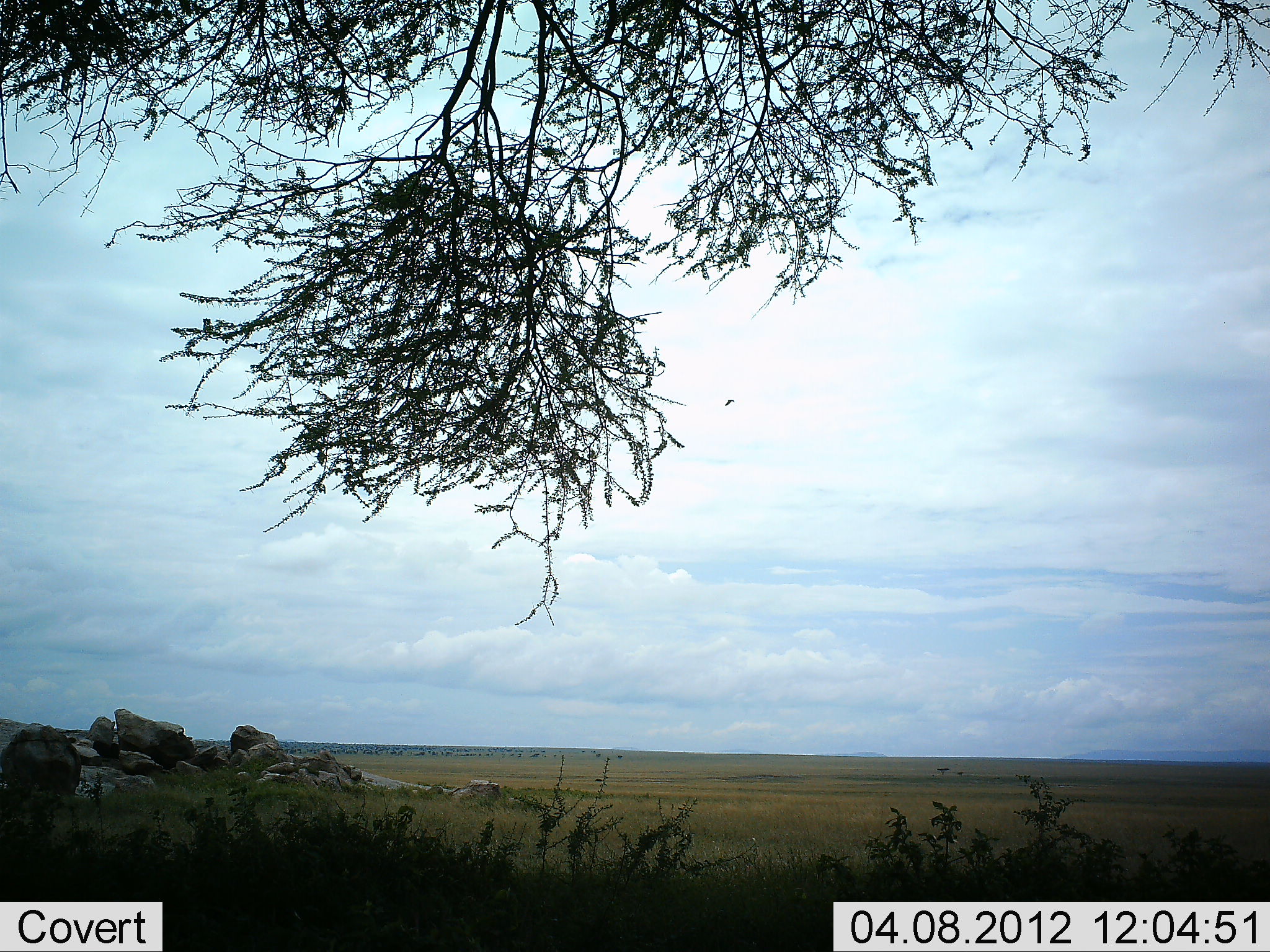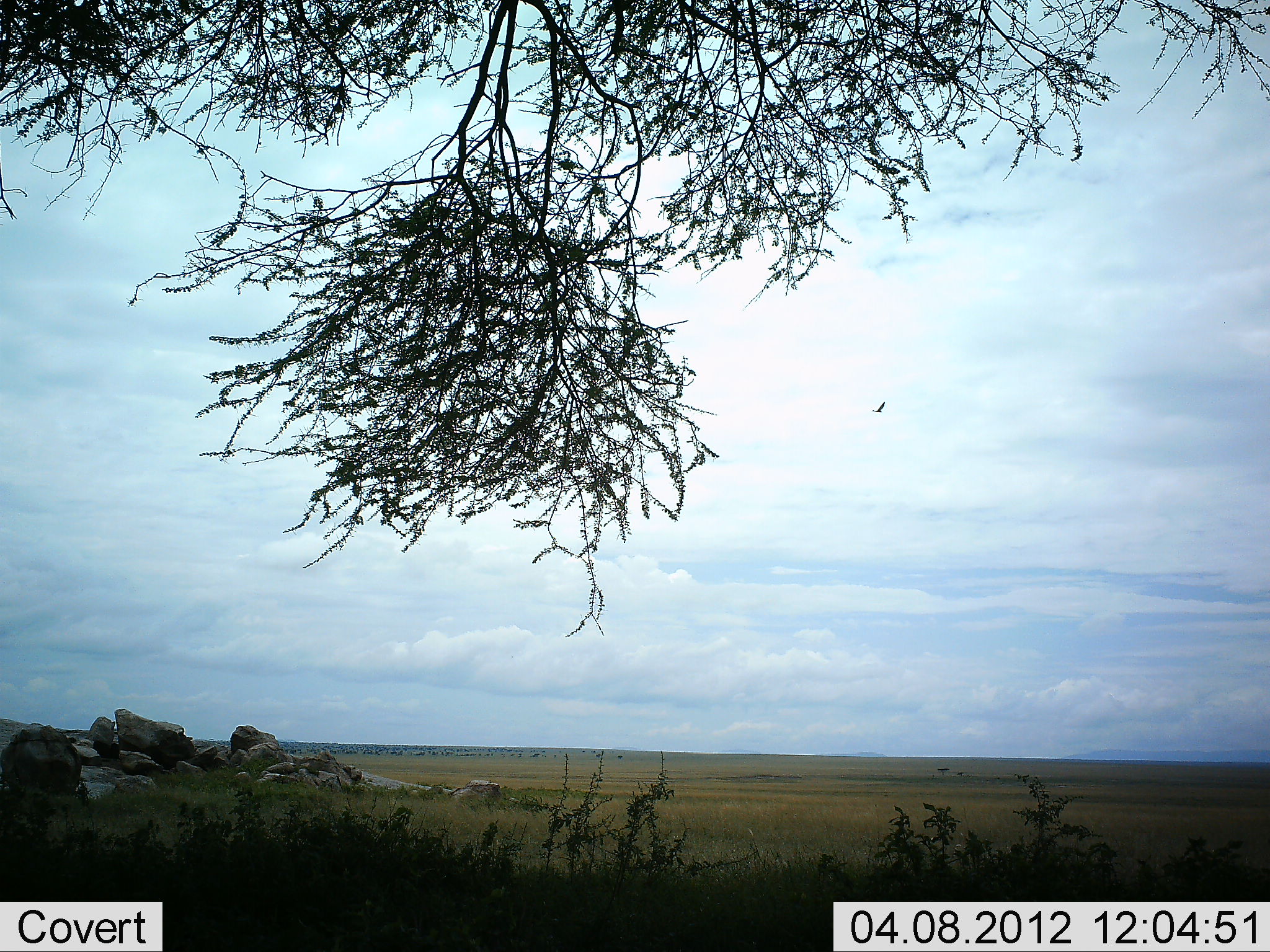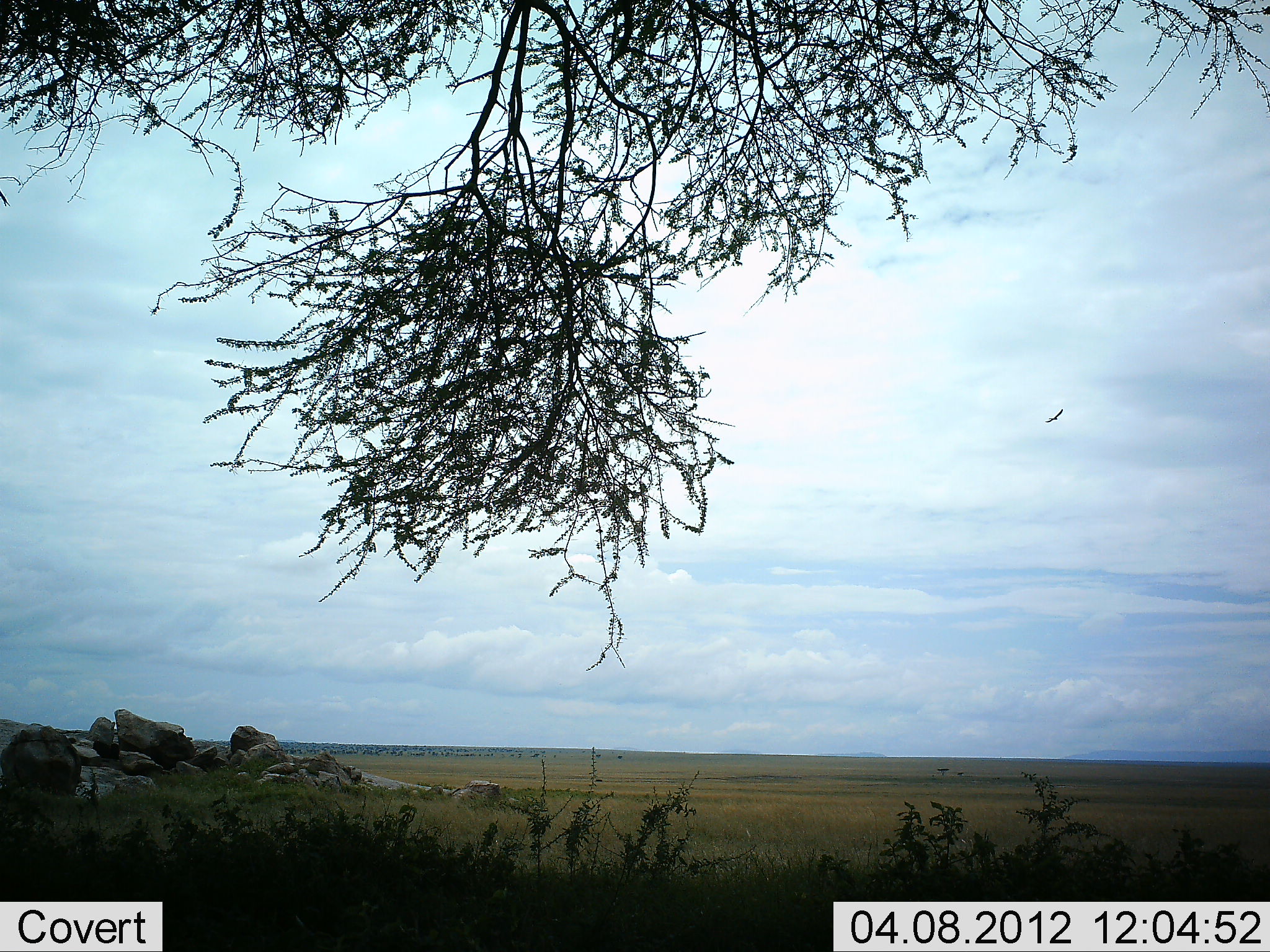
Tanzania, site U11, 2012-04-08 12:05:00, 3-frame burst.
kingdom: Animalia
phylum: Chordata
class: Aves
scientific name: Aves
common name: bird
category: otherbird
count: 1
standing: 0%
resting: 0%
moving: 100%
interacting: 0%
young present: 0%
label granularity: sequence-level